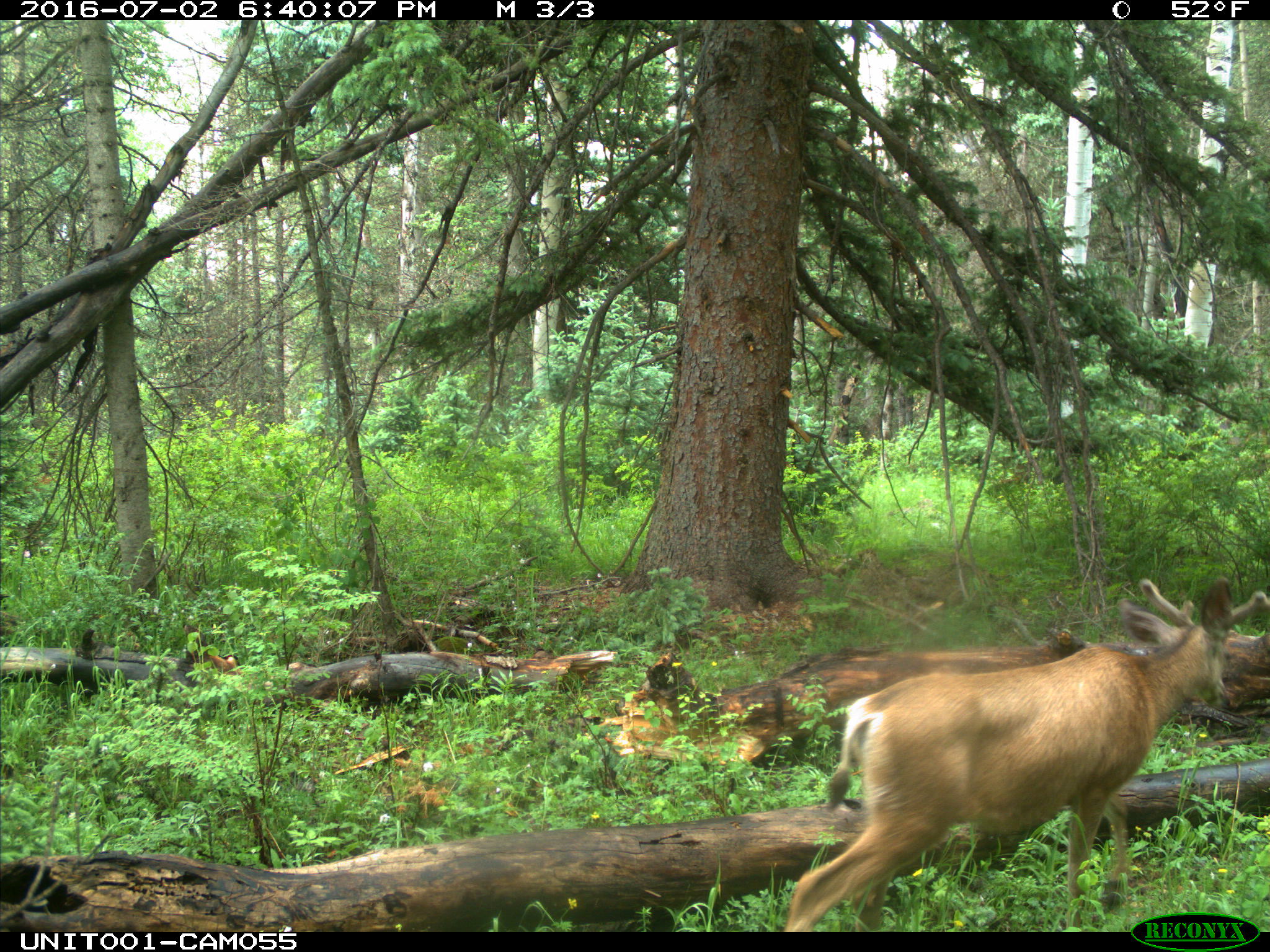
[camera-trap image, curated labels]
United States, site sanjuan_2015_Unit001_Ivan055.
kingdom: Animalia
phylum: Chordata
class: Mammalia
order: Artiodactyla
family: Cervidae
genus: Odocoileus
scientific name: Odocoileus hemionus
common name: mule deer